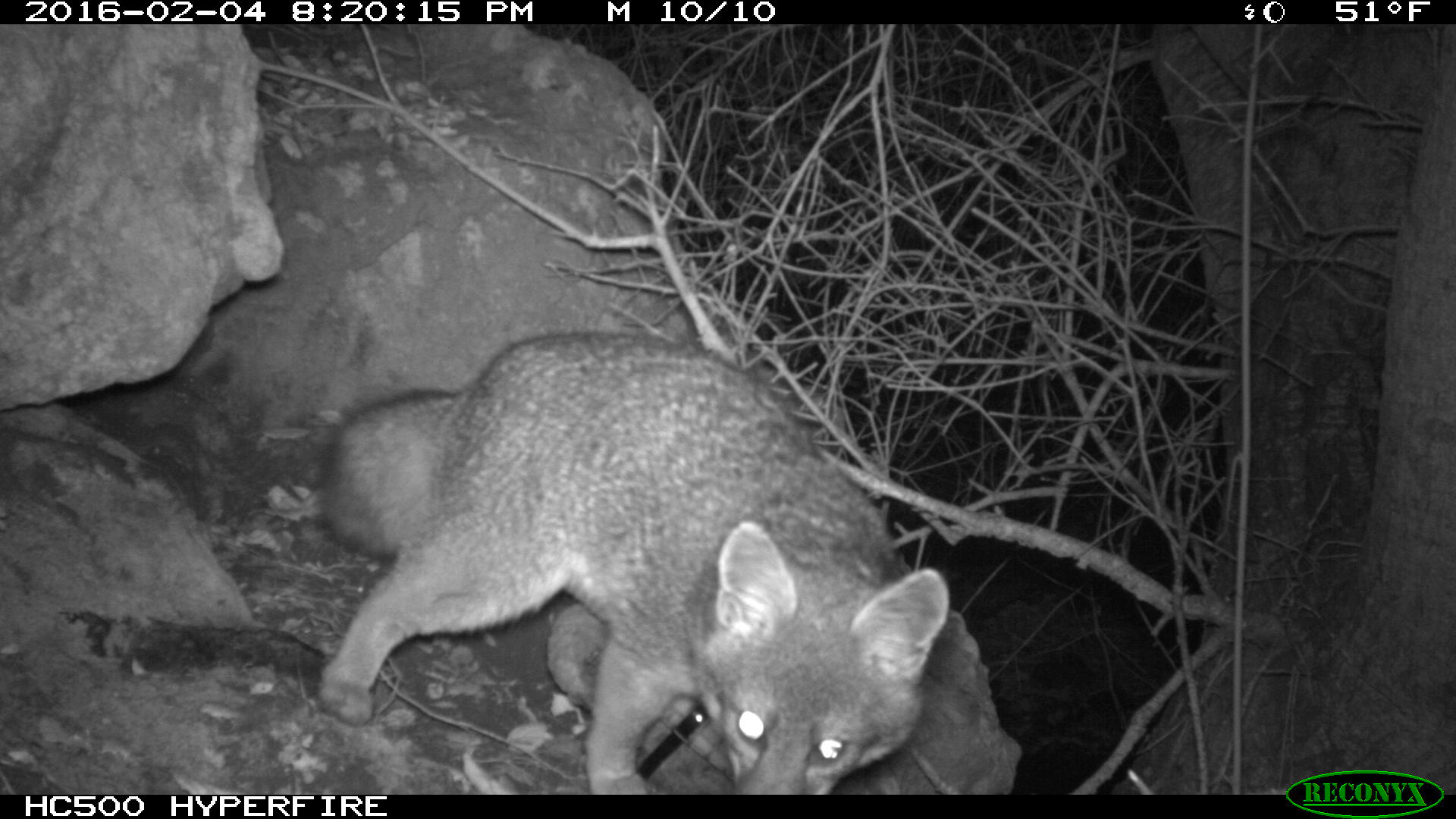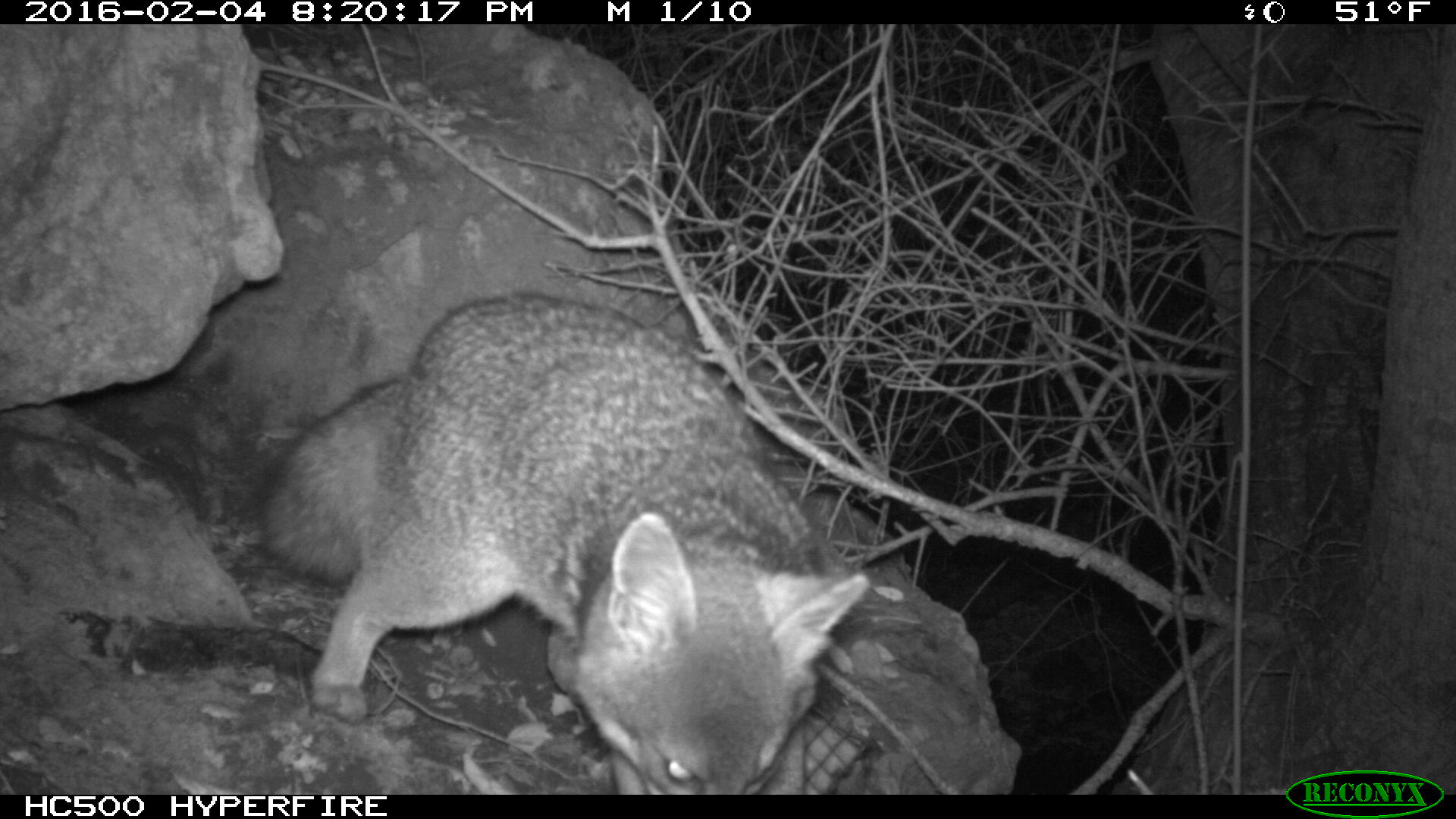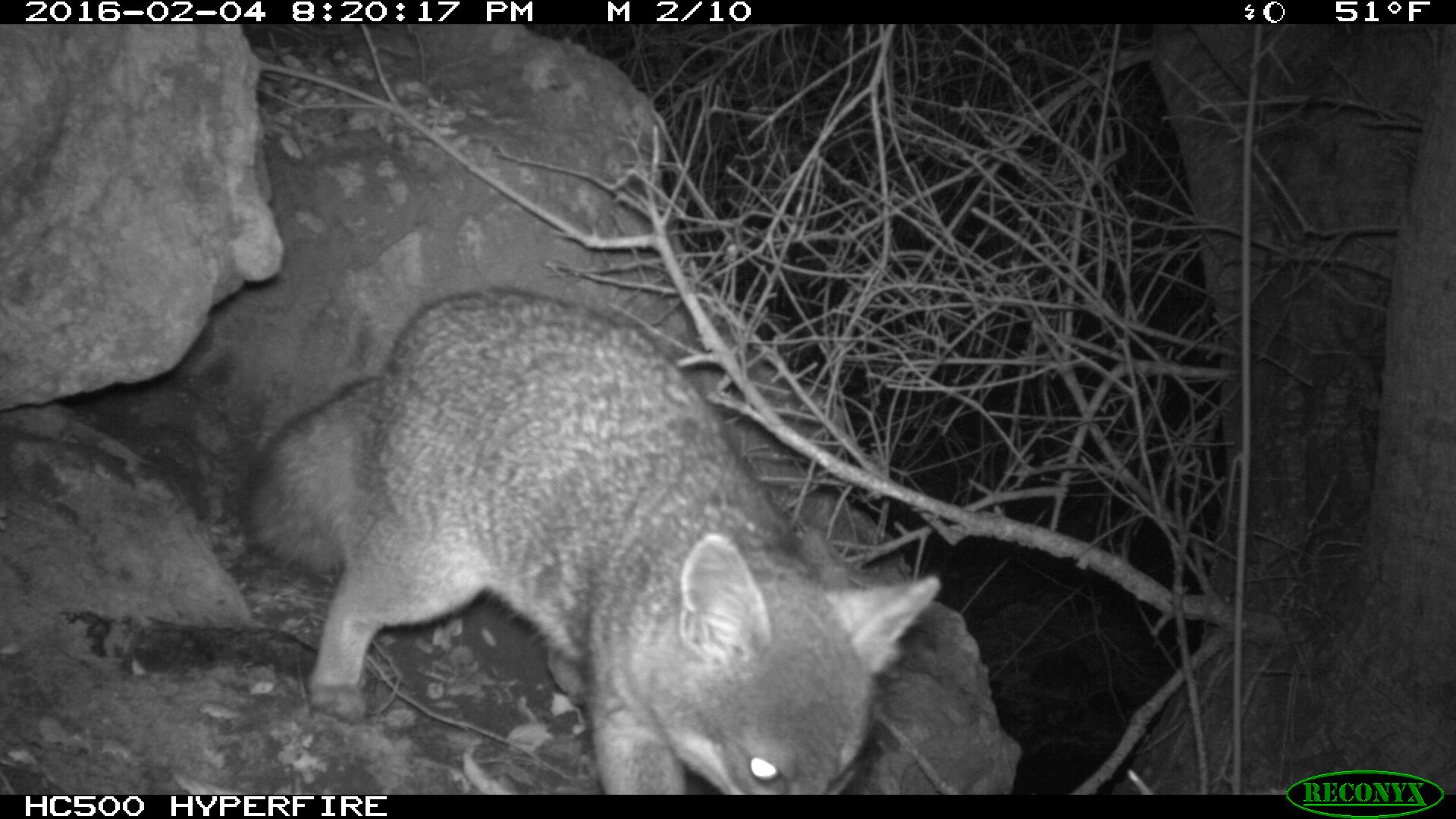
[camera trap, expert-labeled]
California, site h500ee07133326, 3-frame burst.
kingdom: Animalia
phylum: Chordata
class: Mammalia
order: Carnivora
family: Canidae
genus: Urocyon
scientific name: Urocyon littoralis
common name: island fox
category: fox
Fox (island fox) (Urocyon littoralis).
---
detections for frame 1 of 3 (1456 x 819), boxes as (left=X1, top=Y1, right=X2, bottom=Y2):
fox: (left=308, top=330, right=948, bottom=794)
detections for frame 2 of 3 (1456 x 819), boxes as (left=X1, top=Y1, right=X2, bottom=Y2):
fox: (left=260, top=292, right=871, bottom=795)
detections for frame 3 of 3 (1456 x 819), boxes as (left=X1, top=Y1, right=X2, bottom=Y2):
fox: (left=241, top=289, right=941, bottom=794)